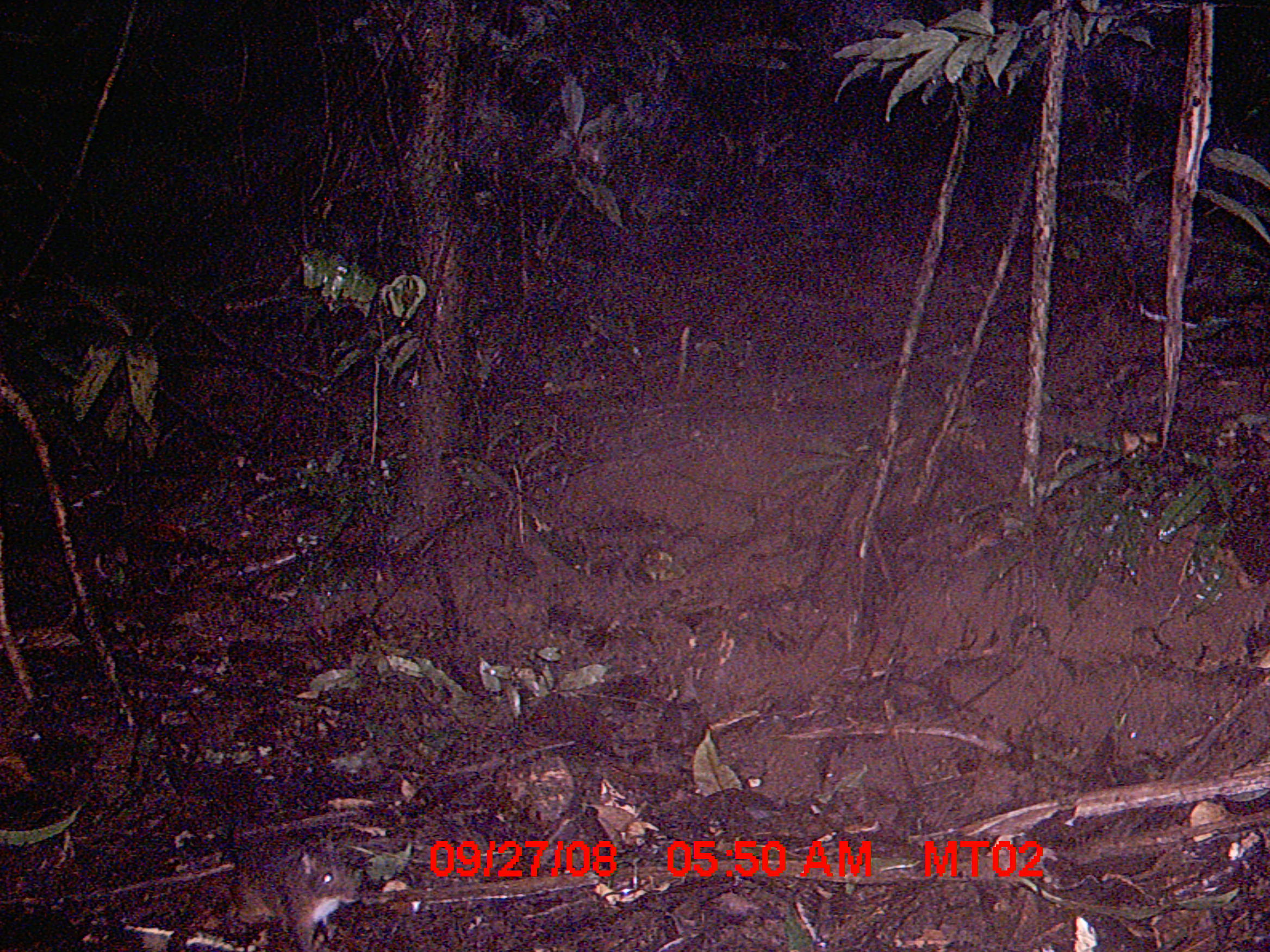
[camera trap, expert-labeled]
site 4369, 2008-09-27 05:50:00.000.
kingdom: Animalia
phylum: Chordata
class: Mammalia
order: Rodentia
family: Nesomyidae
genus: Nesomys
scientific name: Nesomys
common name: nesomys rodents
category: nesomys sp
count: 1